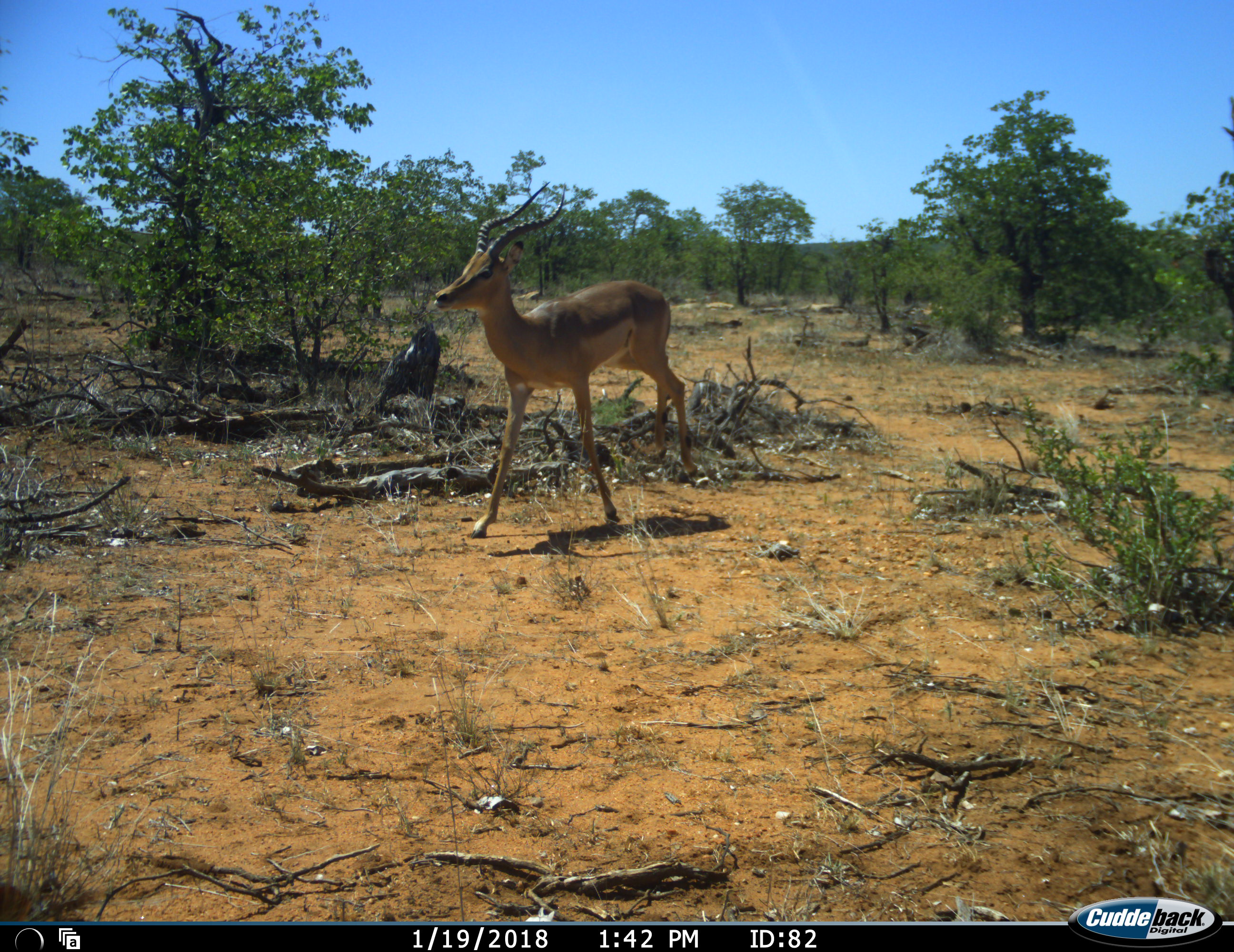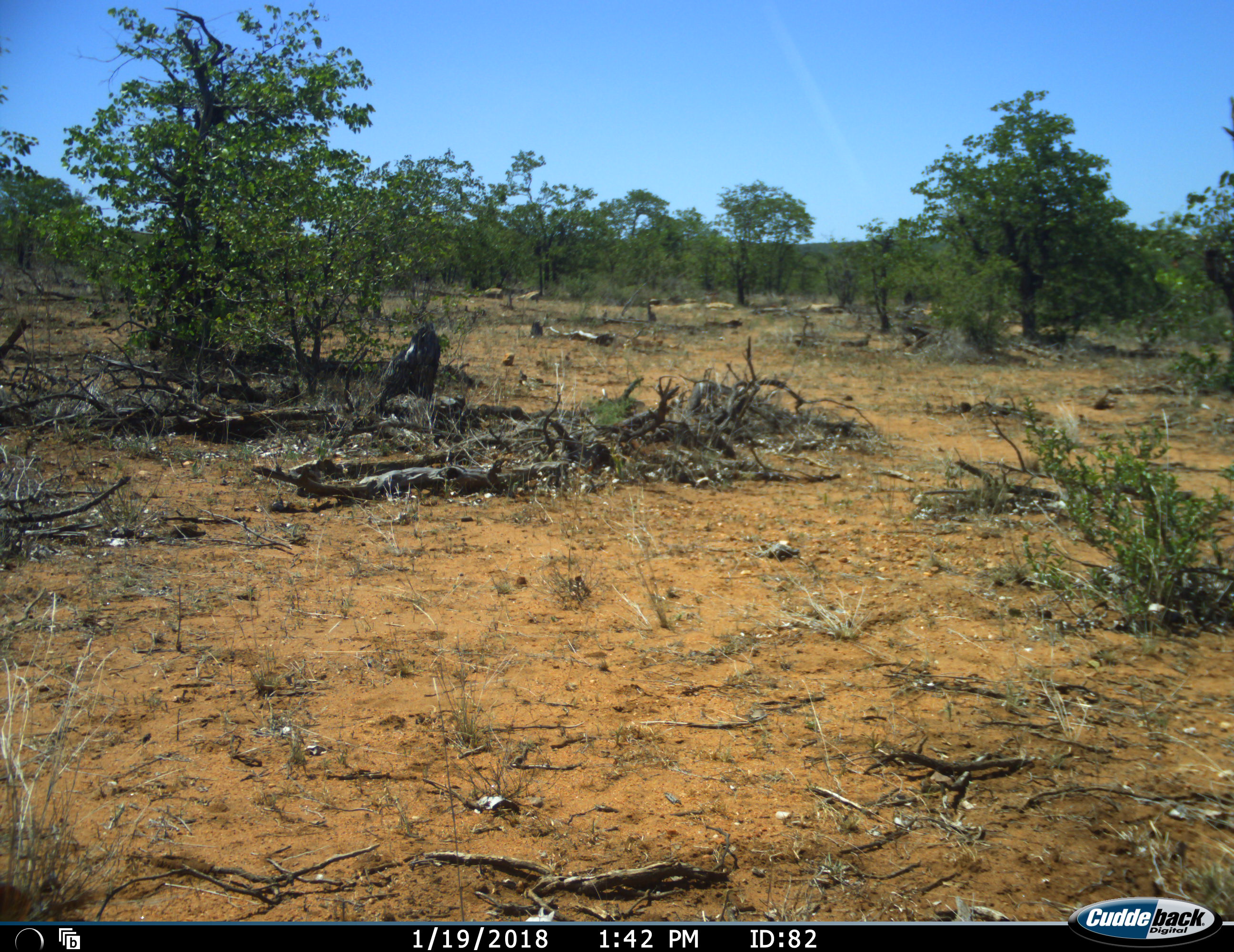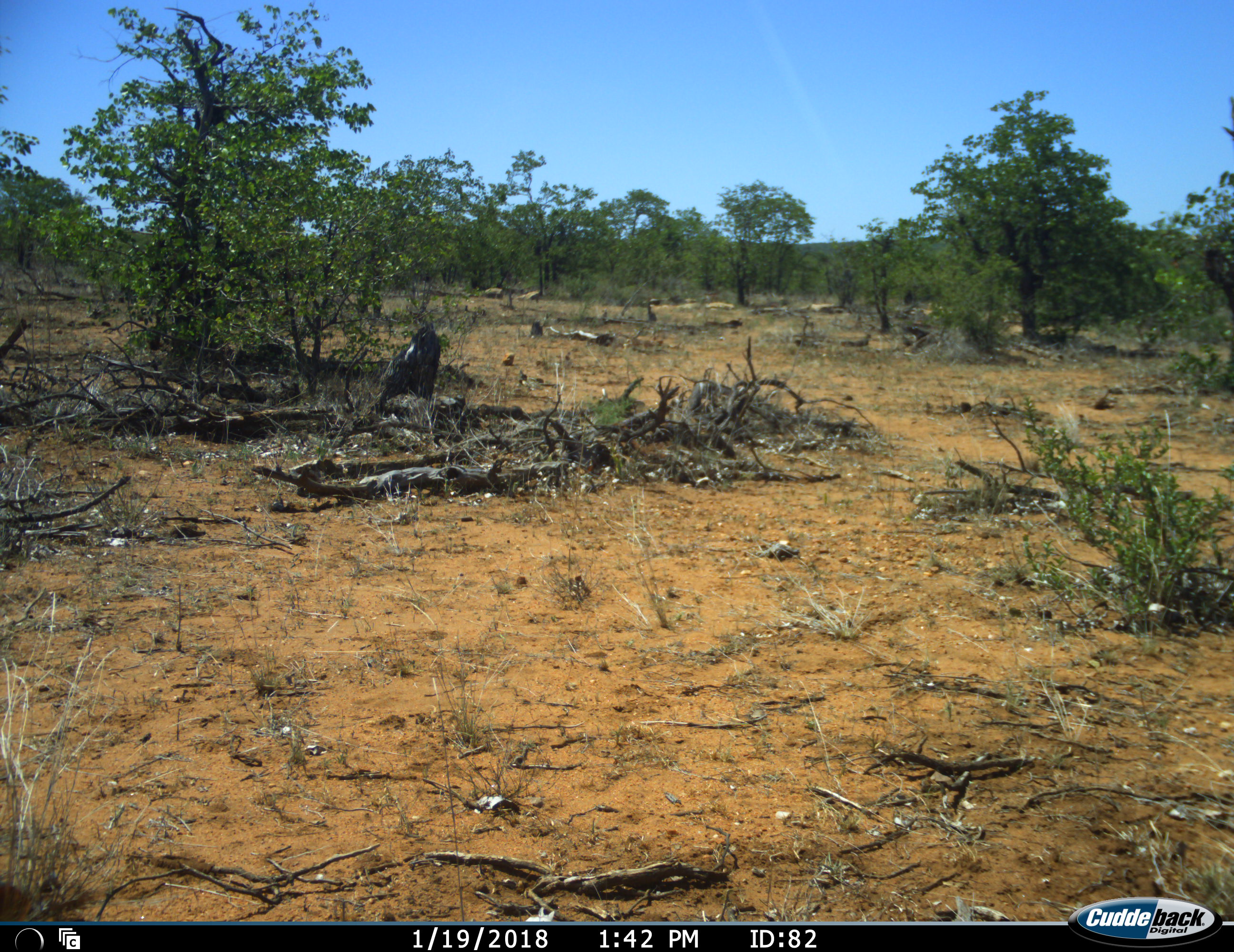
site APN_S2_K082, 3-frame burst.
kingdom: Animalia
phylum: Chordata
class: Mammalia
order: Artiodactyla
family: Bovidae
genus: Aepyceros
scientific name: Aepyceros melampus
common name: impala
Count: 1.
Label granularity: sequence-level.